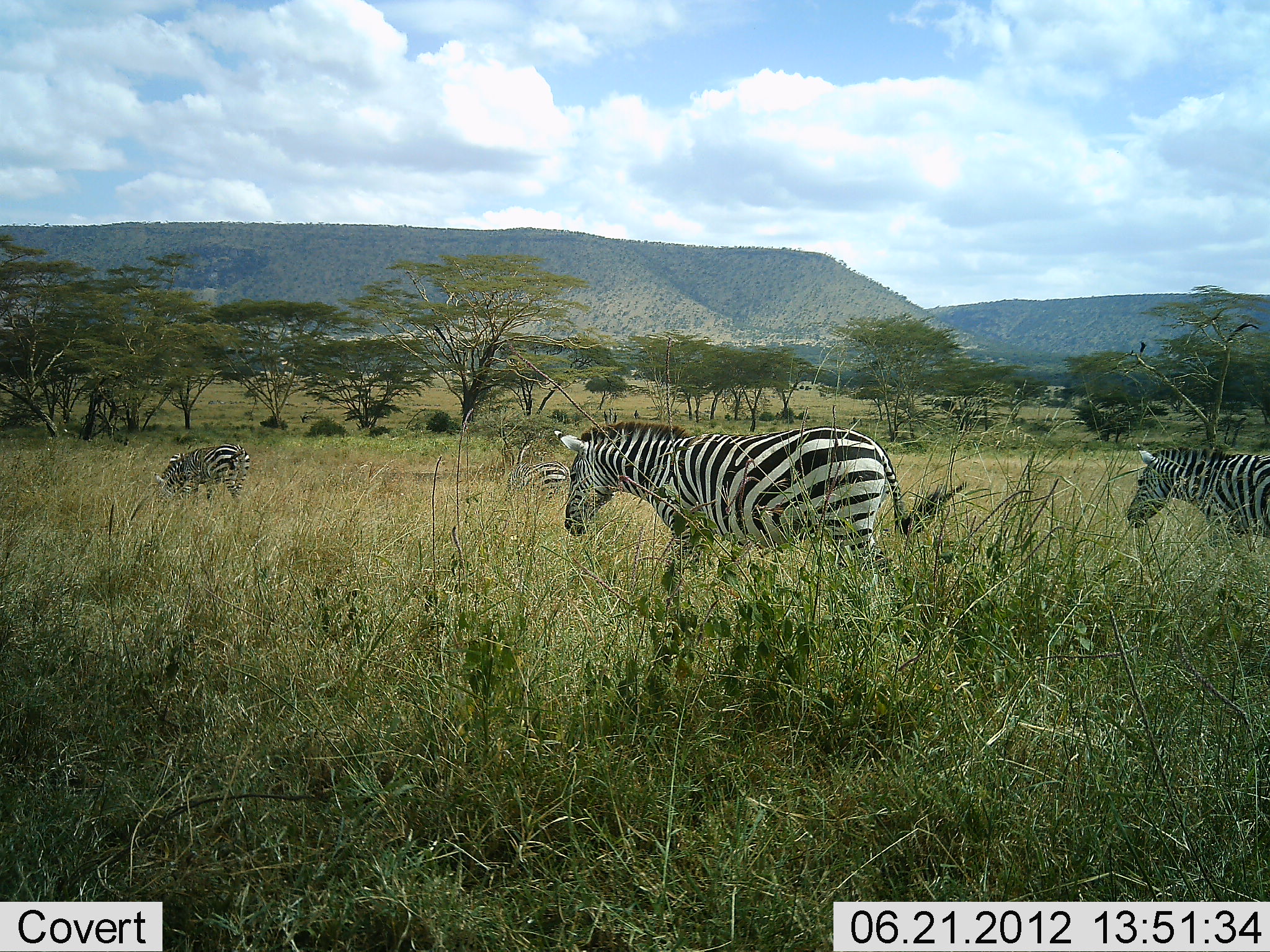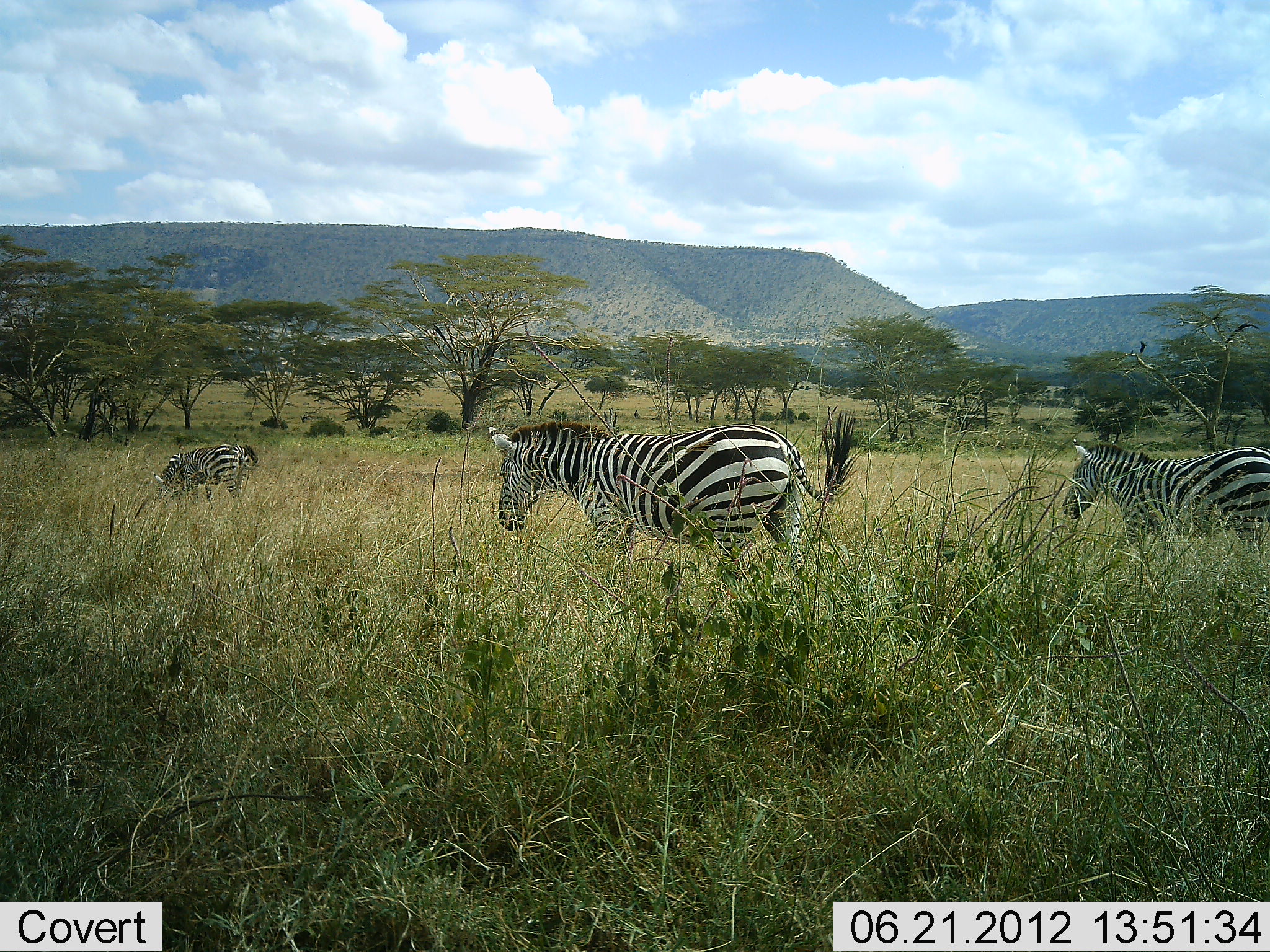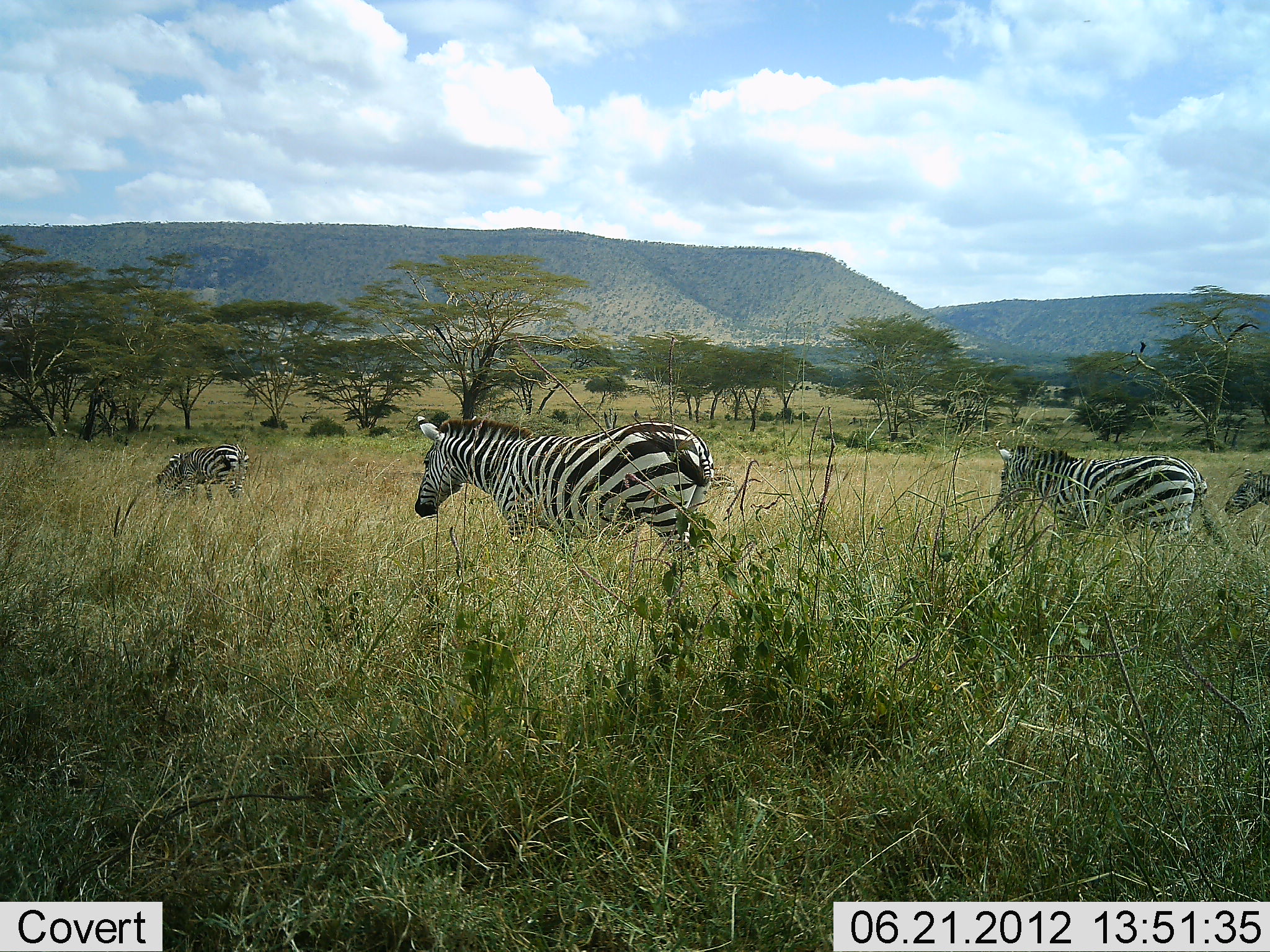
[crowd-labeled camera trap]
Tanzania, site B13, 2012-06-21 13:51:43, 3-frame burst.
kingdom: Animalia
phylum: Chordata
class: Mammalia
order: Perissodactyla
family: Equidae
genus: Equus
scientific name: Equus quagga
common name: plains zebra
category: zebra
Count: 4.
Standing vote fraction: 18%.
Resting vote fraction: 0%.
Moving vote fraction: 100%.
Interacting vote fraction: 0%.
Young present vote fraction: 0%.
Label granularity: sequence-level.